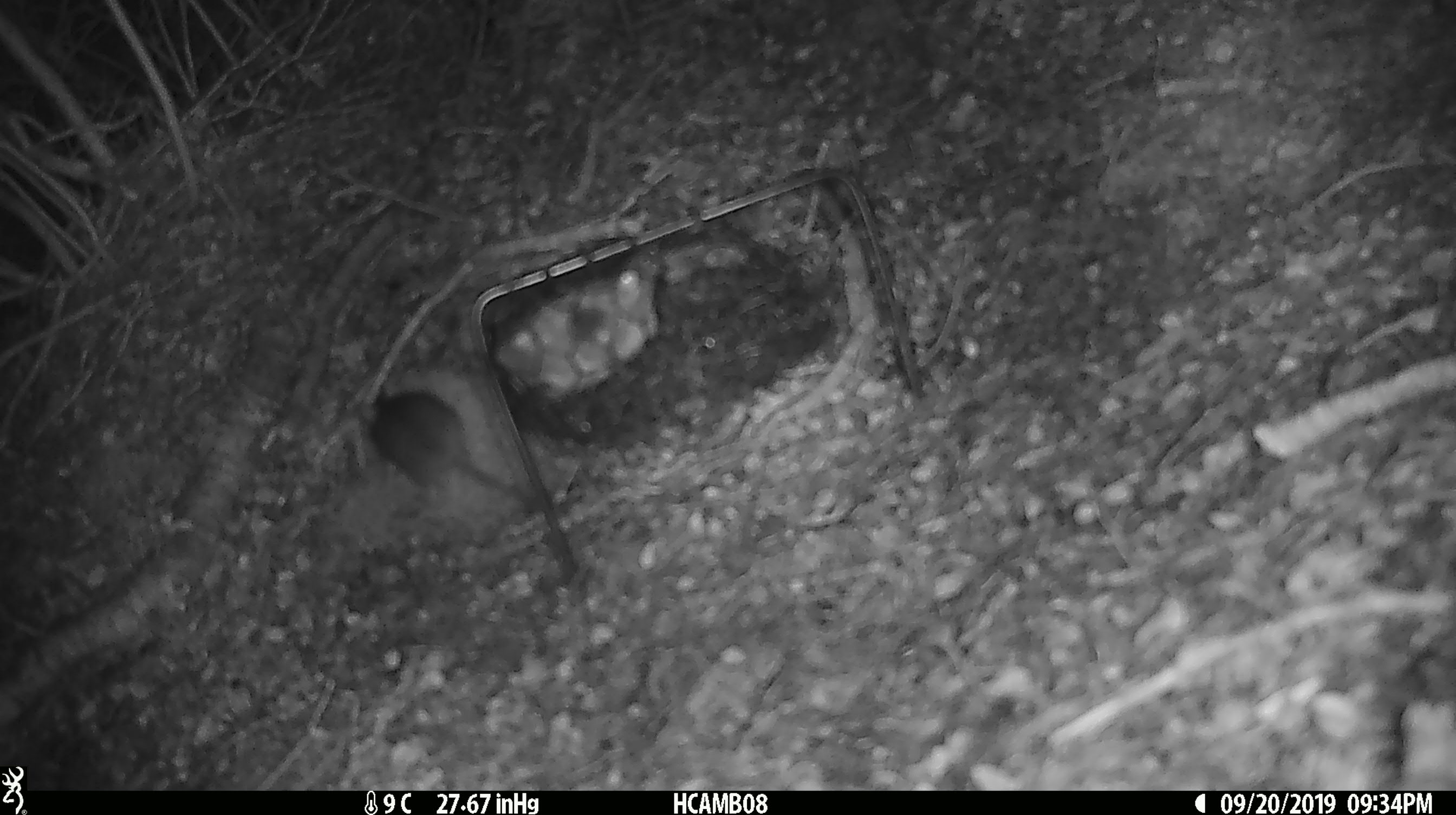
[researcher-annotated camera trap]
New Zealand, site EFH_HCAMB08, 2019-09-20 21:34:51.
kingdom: Animalia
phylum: Chordata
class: Mammalia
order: Rodentia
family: Muridae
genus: Mus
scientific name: Mus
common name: mouse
Mouse (Mus).